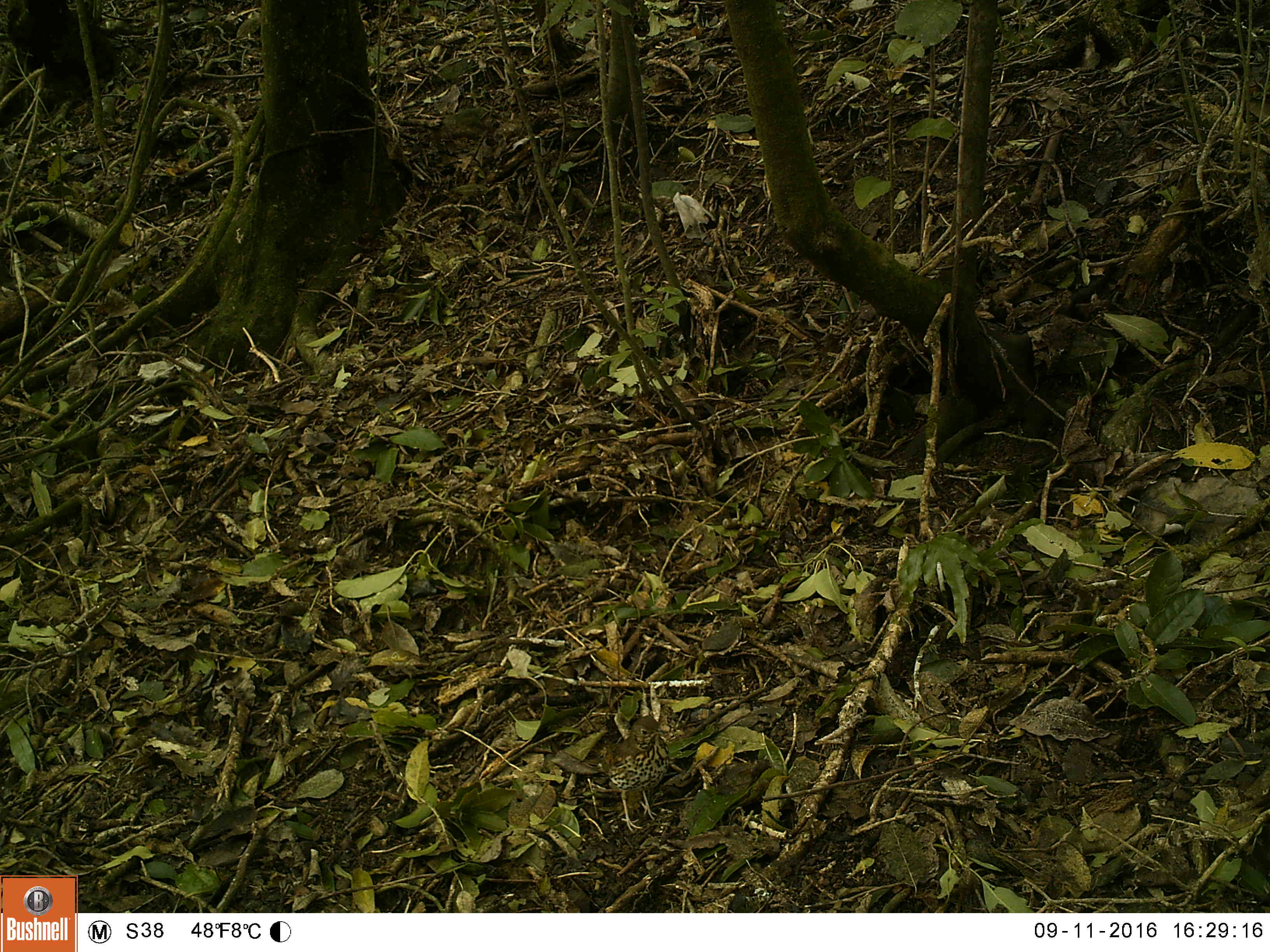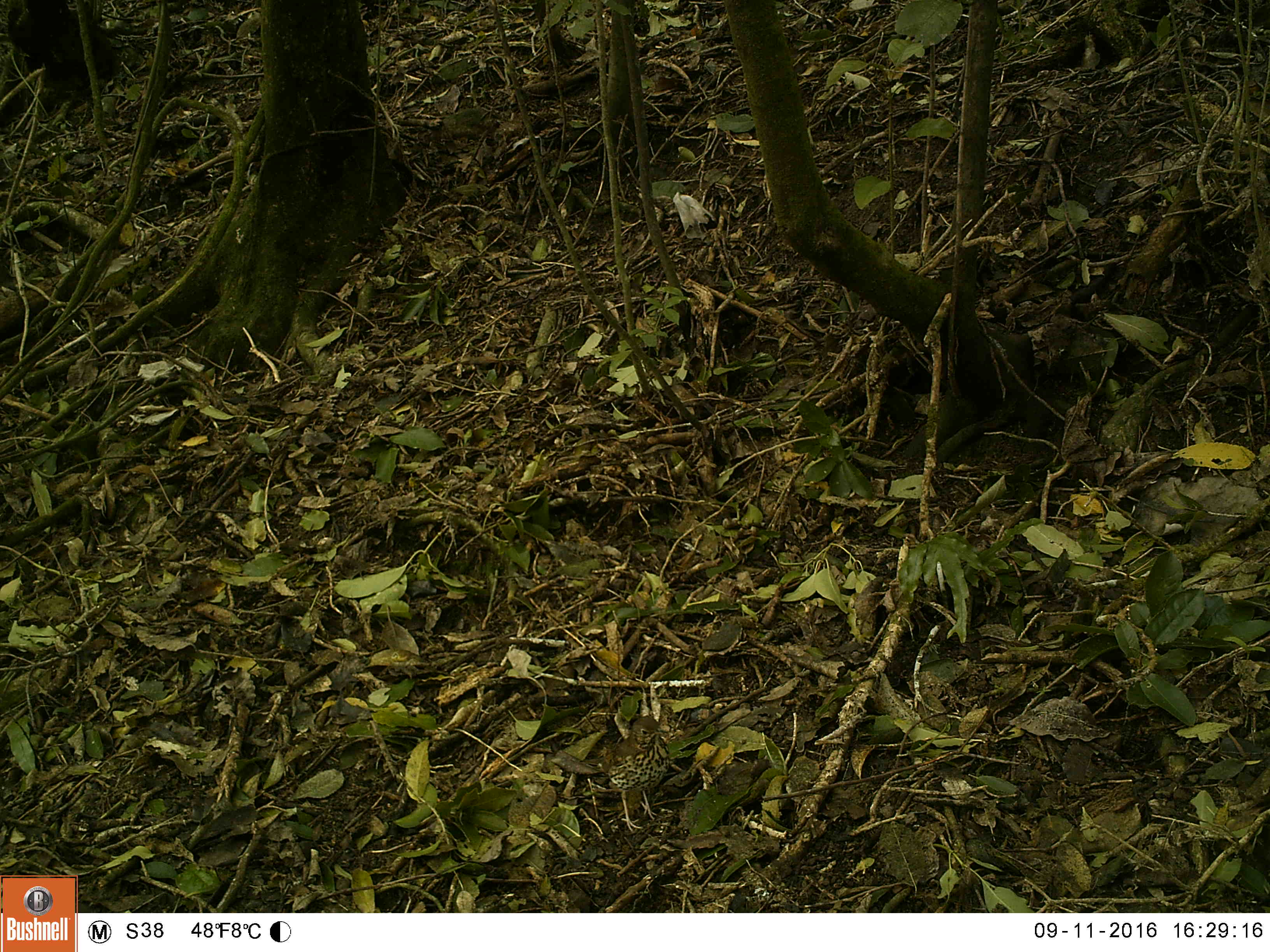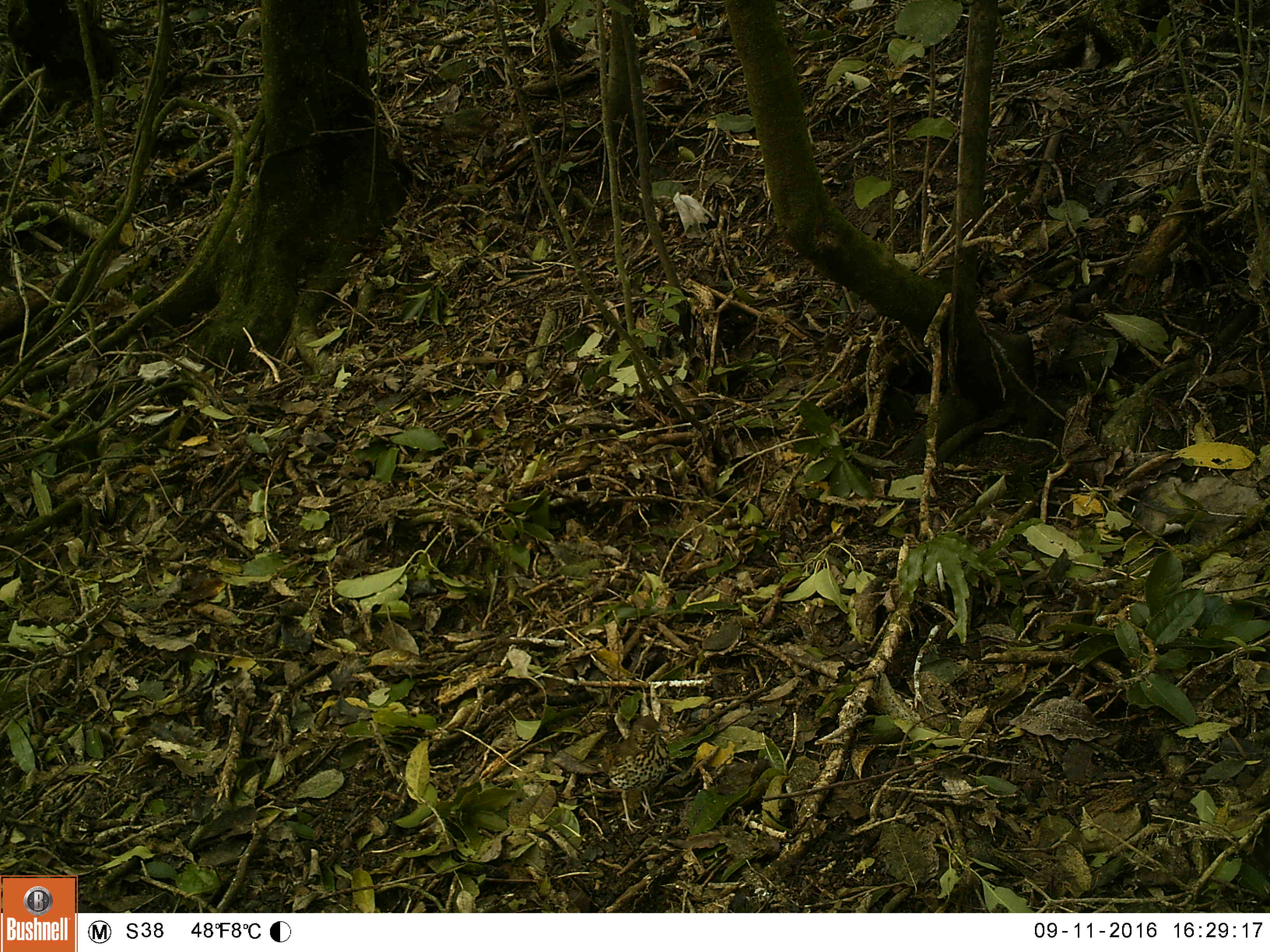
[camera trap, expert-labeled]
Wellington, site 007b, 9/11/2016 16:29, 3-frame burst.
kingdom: Animalia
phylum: Chordata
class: Aves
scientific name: Aves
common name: bird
Bird (Aves).